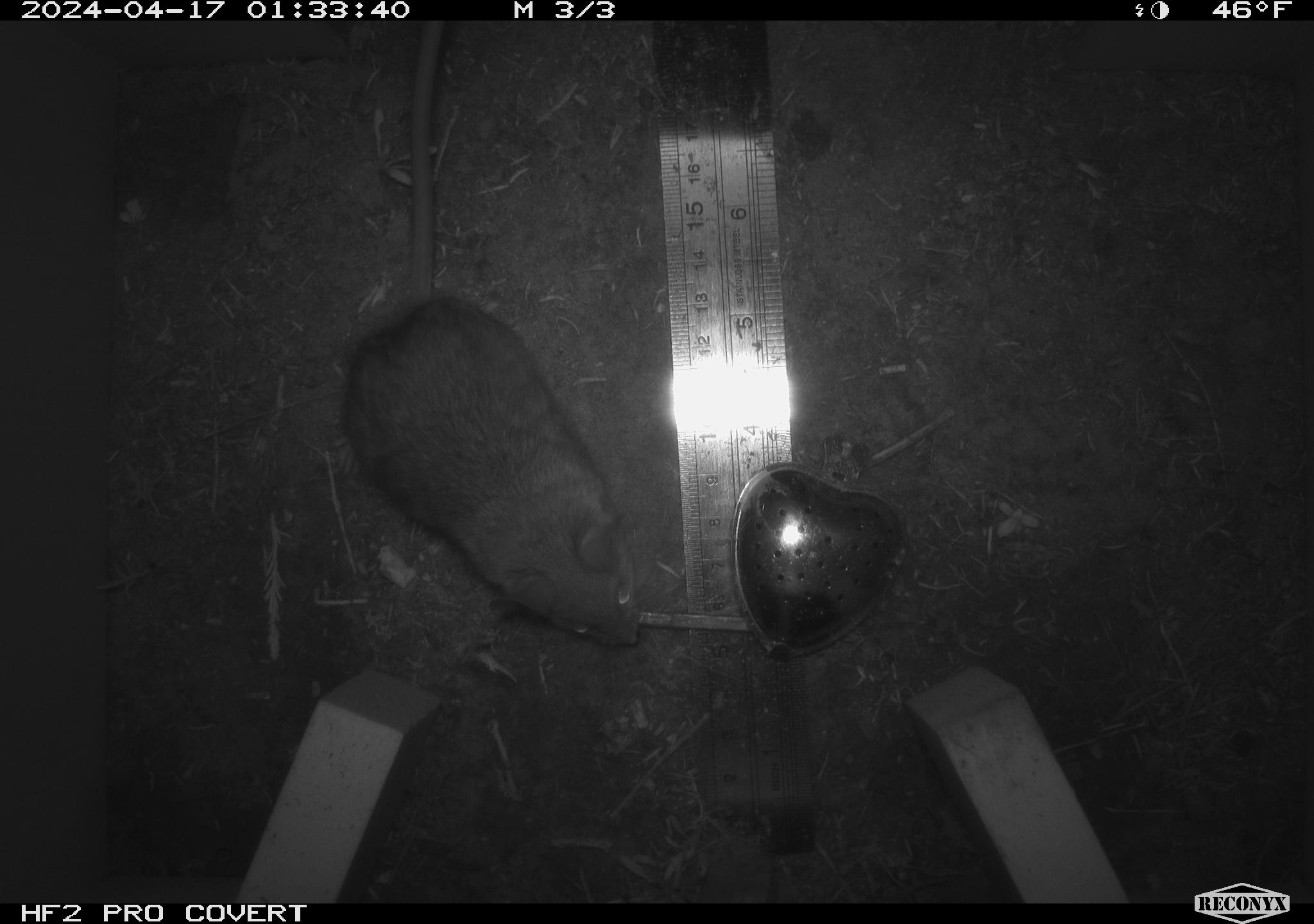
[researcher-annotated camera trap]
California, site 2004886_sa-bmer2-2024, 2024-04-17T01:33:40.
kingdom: Animalia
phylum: Chordata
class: Mammalia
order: Rodentia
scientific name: Rodentia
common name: mouse species